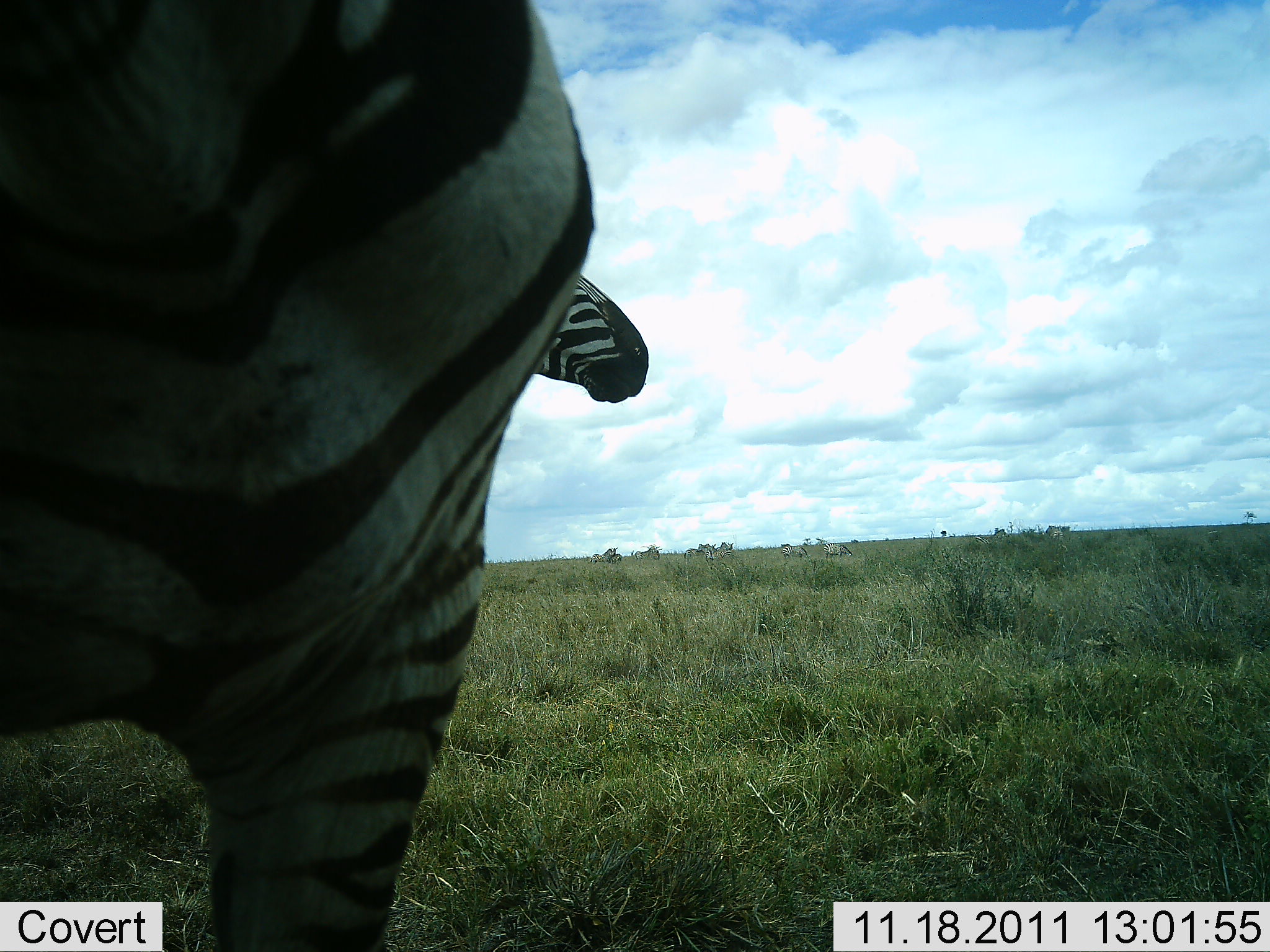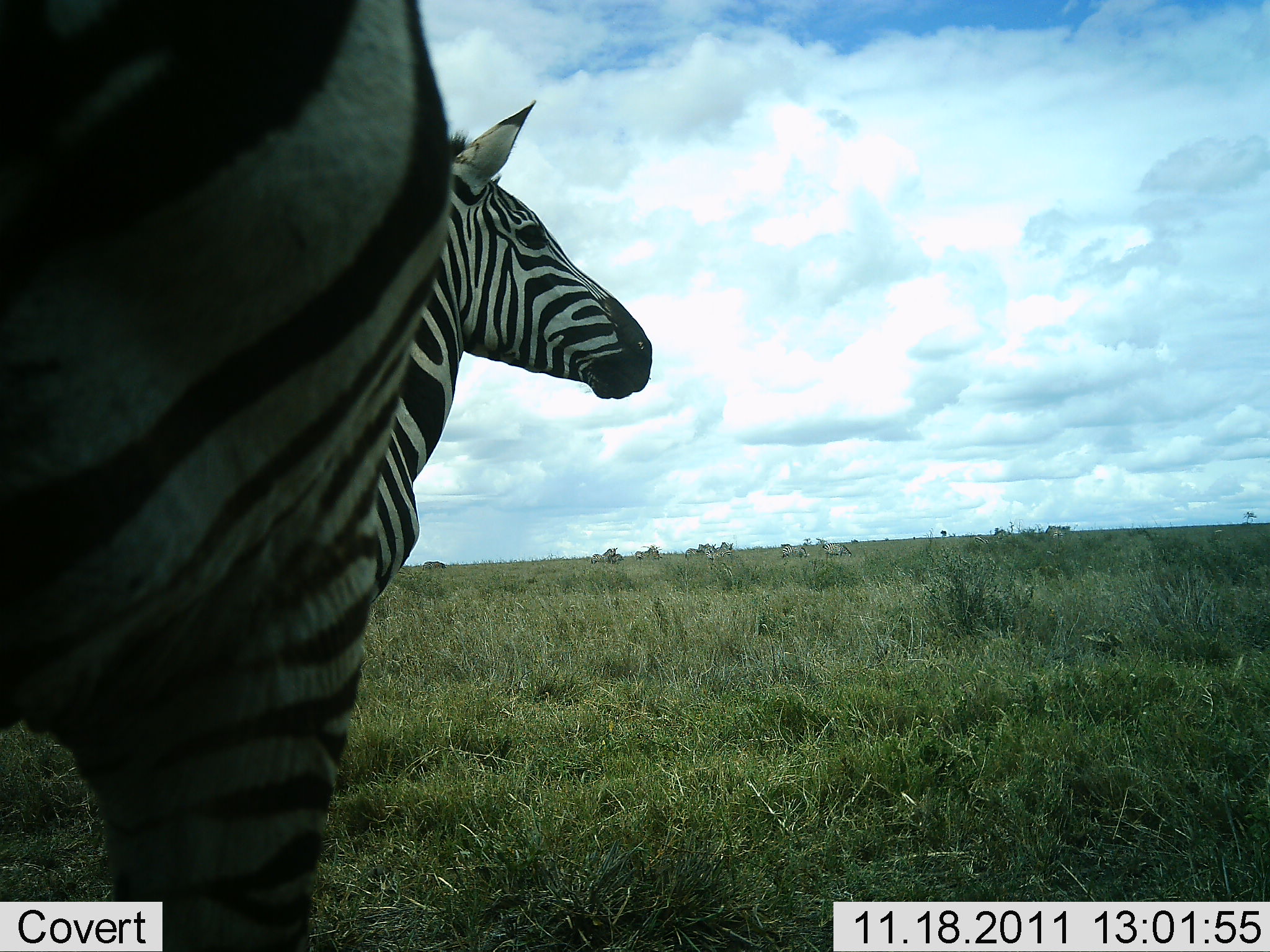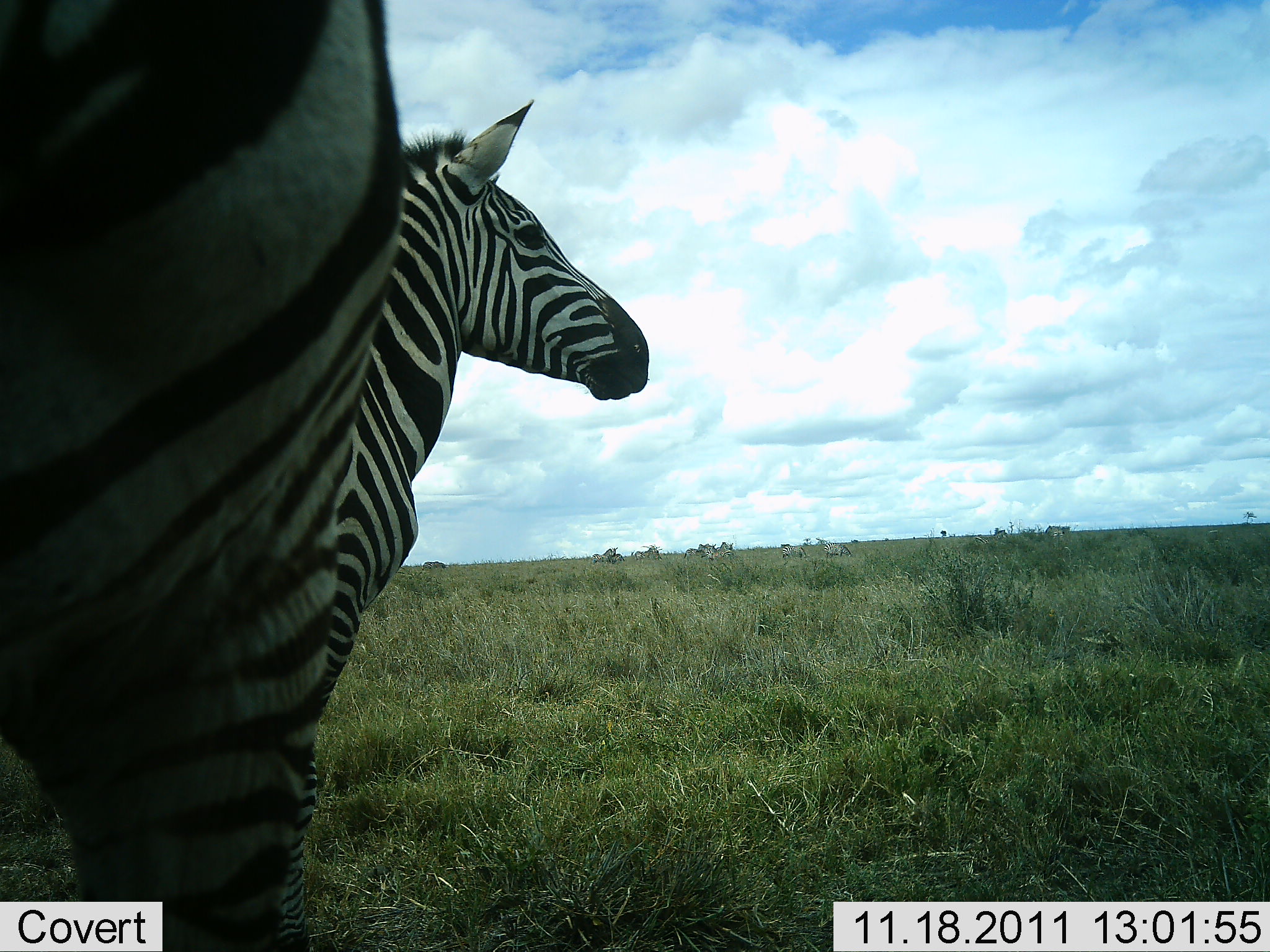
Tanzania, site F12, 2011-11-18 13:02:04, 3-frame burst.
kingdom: Animalia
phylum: Chordata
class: Mammalia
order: Perissodactyla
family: Equidae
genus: Equus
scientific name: Equus quagga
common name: plains zebra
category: zebra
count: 2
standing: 100%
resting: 0%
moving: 0%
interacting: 0%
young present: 0%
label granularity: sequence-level